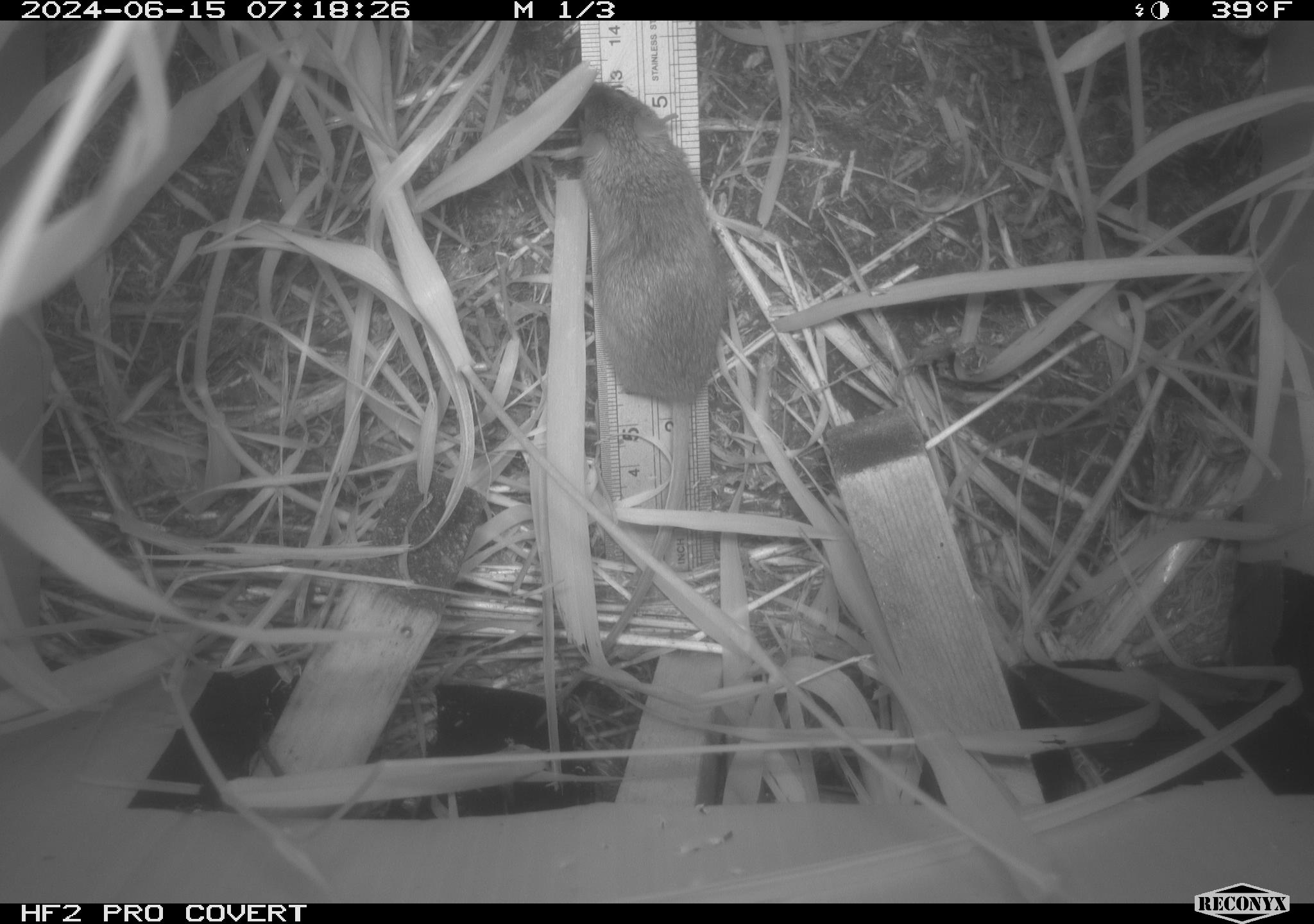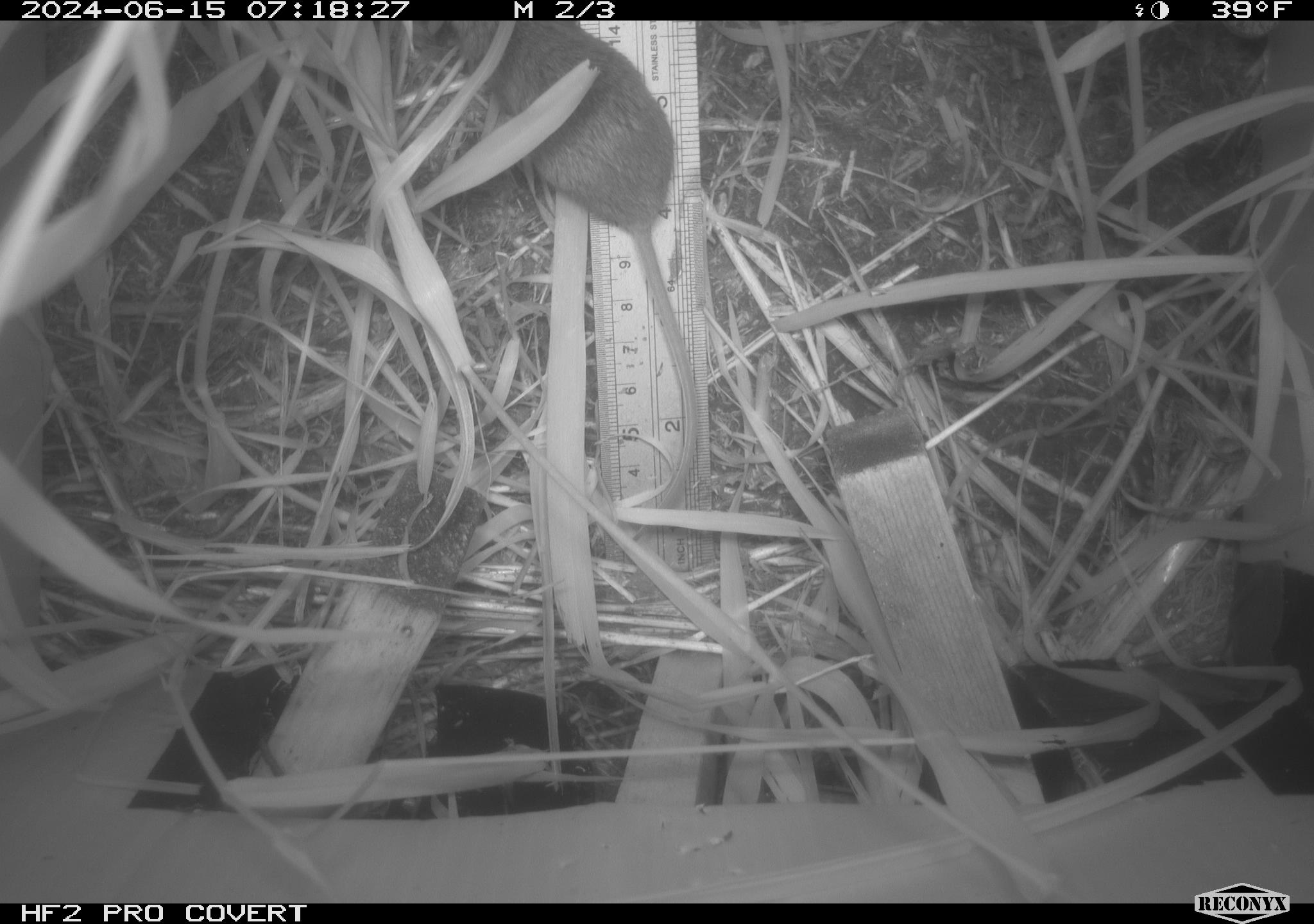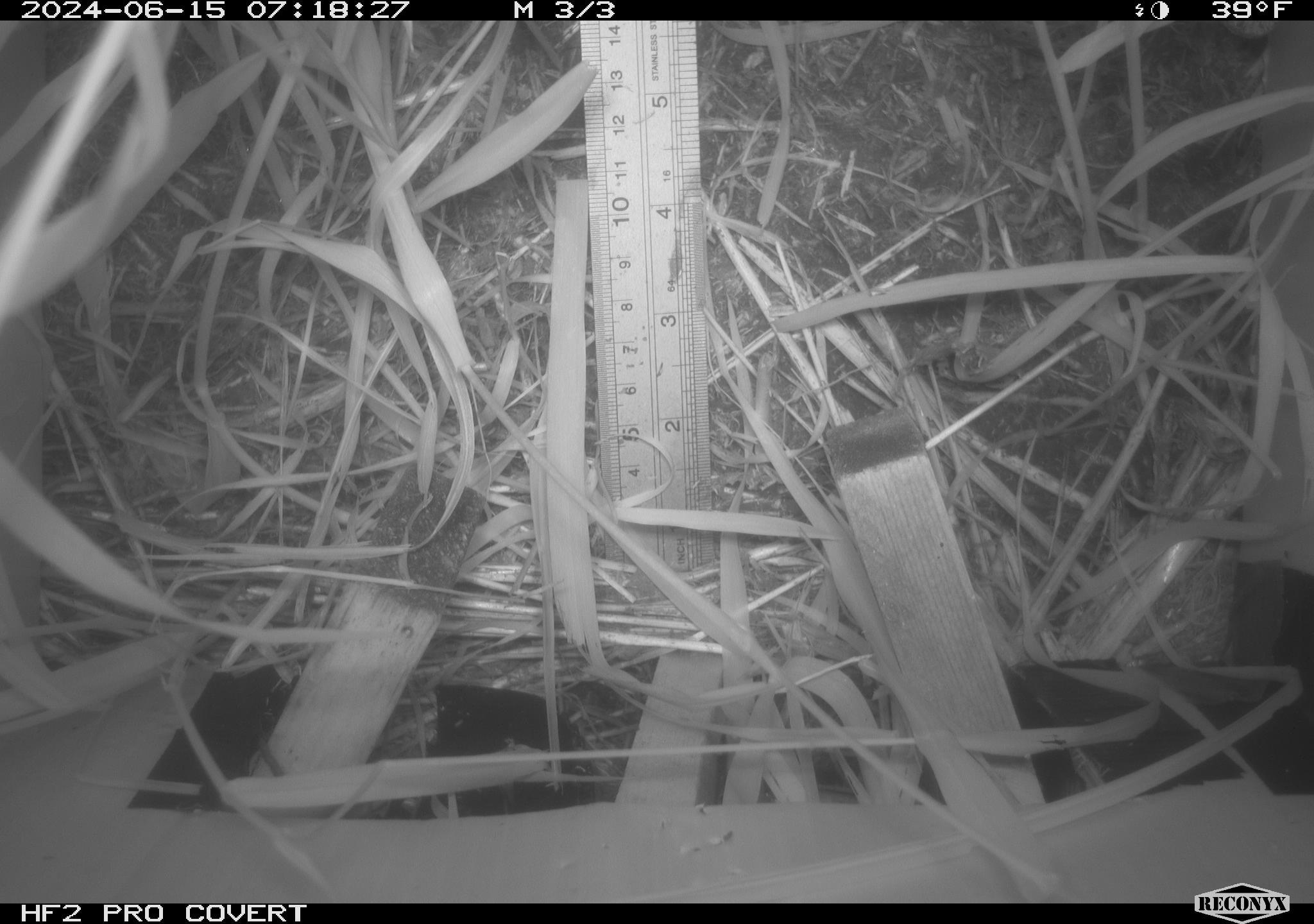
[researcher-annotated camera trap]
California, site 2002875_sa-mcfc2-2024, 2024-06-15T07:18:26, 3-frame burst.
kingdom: Animalia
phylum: Chordata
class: Mammalia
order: Rodentia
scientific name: Rodentia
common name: rodent